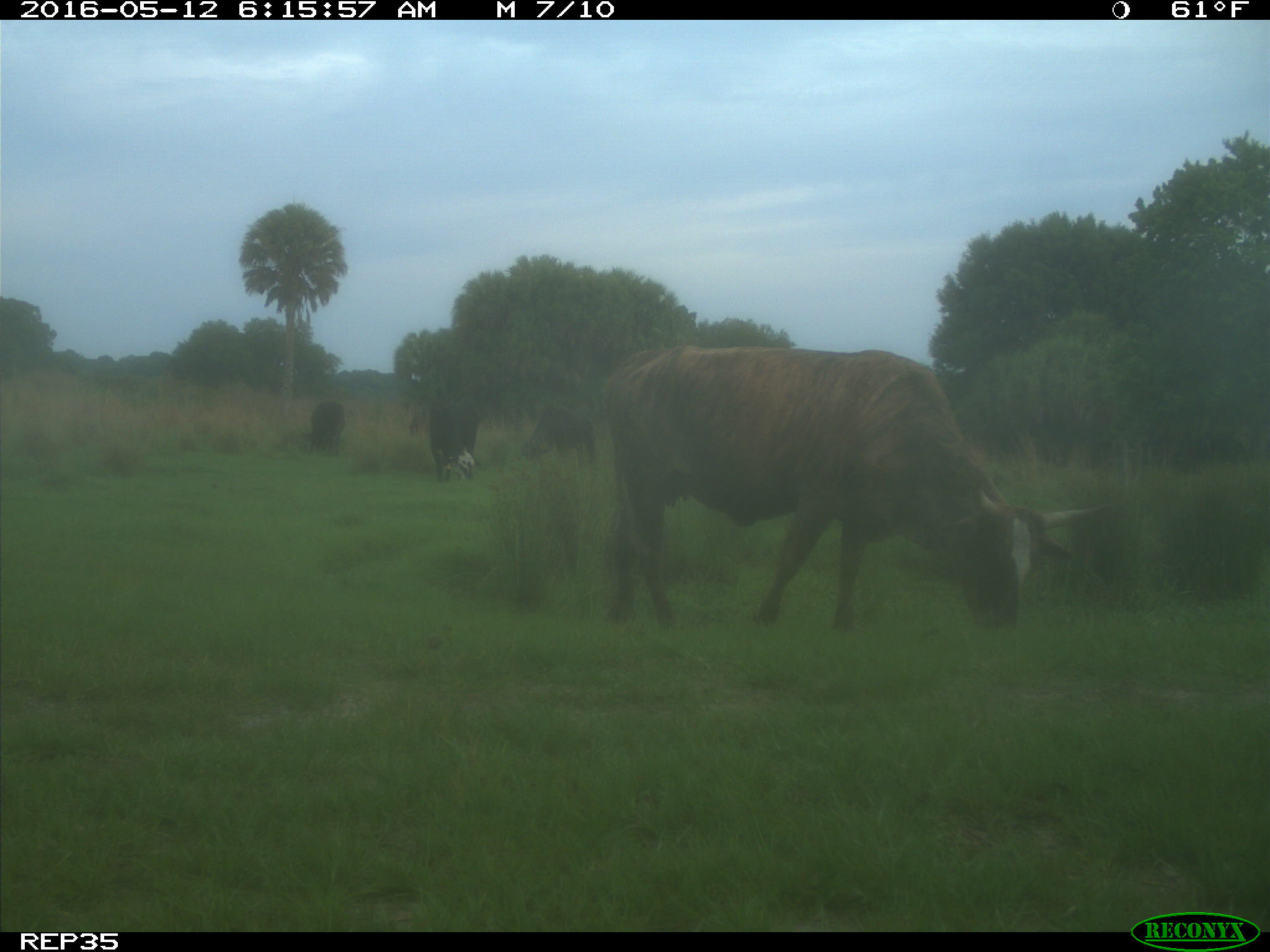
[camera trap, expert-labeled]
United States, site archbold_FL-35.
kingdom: Animalia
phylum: Chordata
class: Mammalia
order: Artiodactyla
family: Bovidae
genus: Bos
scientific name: Bos taurus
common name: domestic cow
Bos taurus (domestic cow).